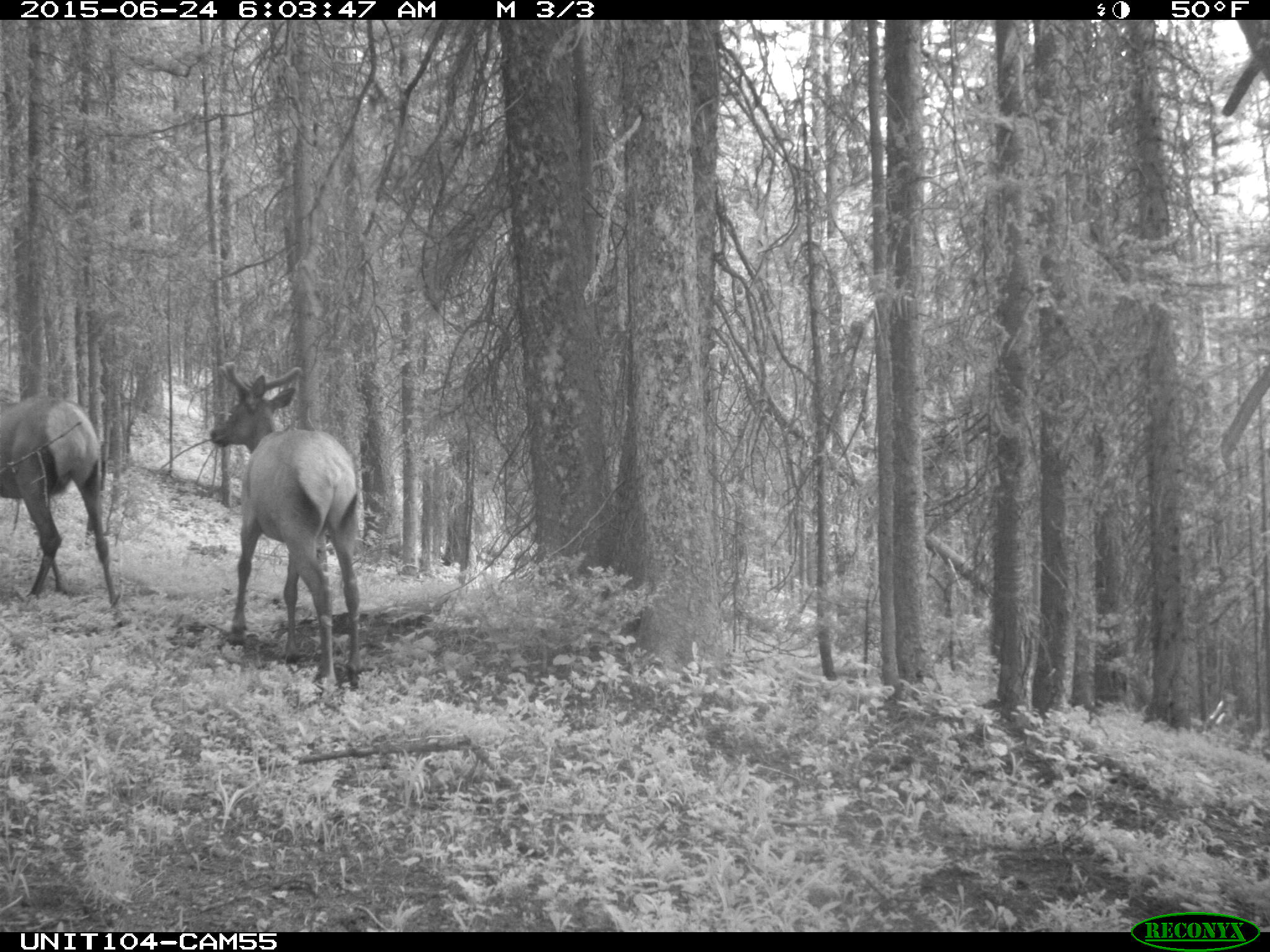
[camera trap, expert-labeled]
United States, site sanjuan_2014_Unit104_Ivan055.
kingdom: Animalia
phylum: Chordata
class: Mammalia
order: Artiodactyla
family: Cervidae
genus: Cervus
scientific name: Cervus elaphus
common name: red deer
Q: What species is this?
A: Cervus elaphus (red deer).